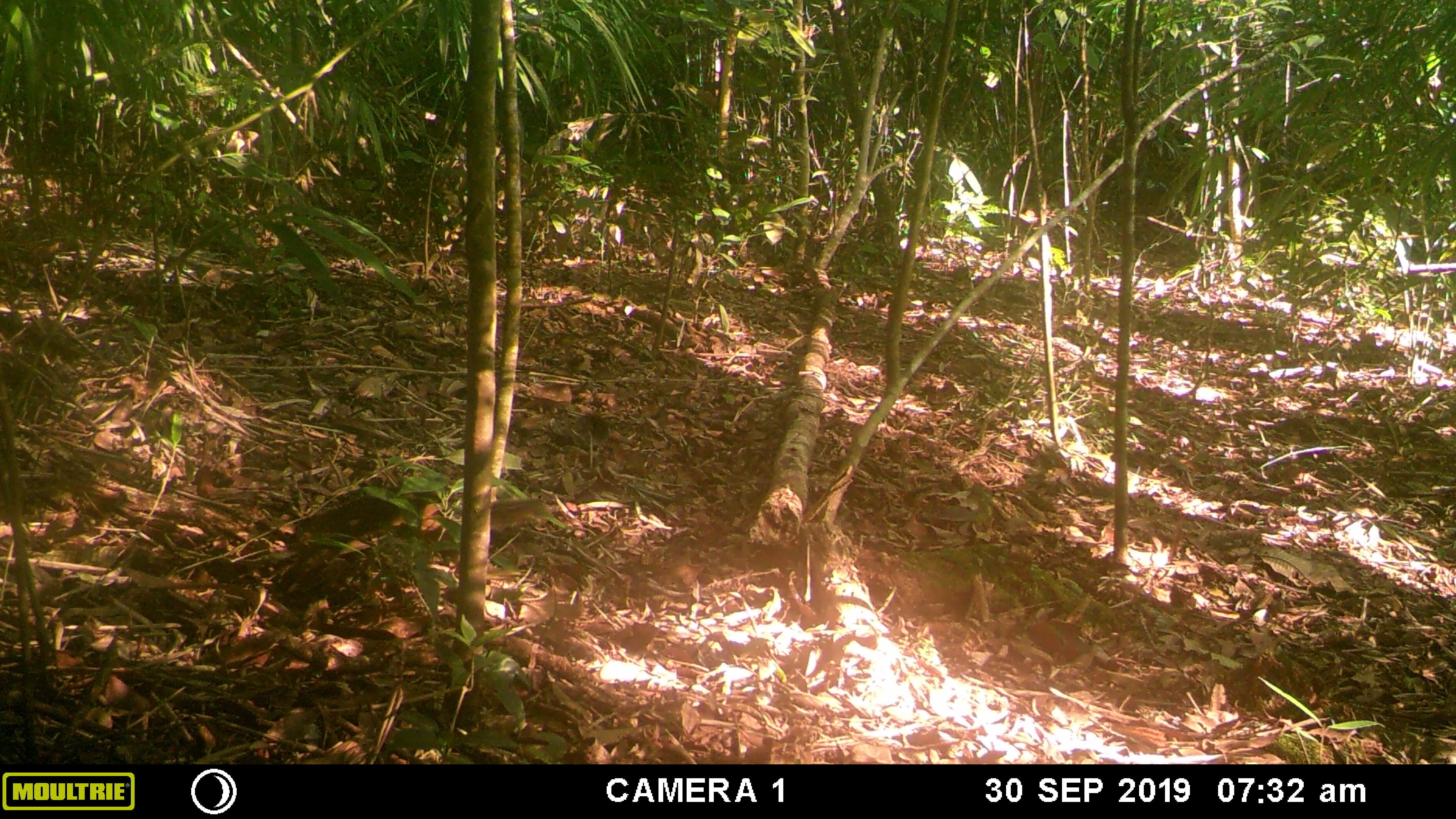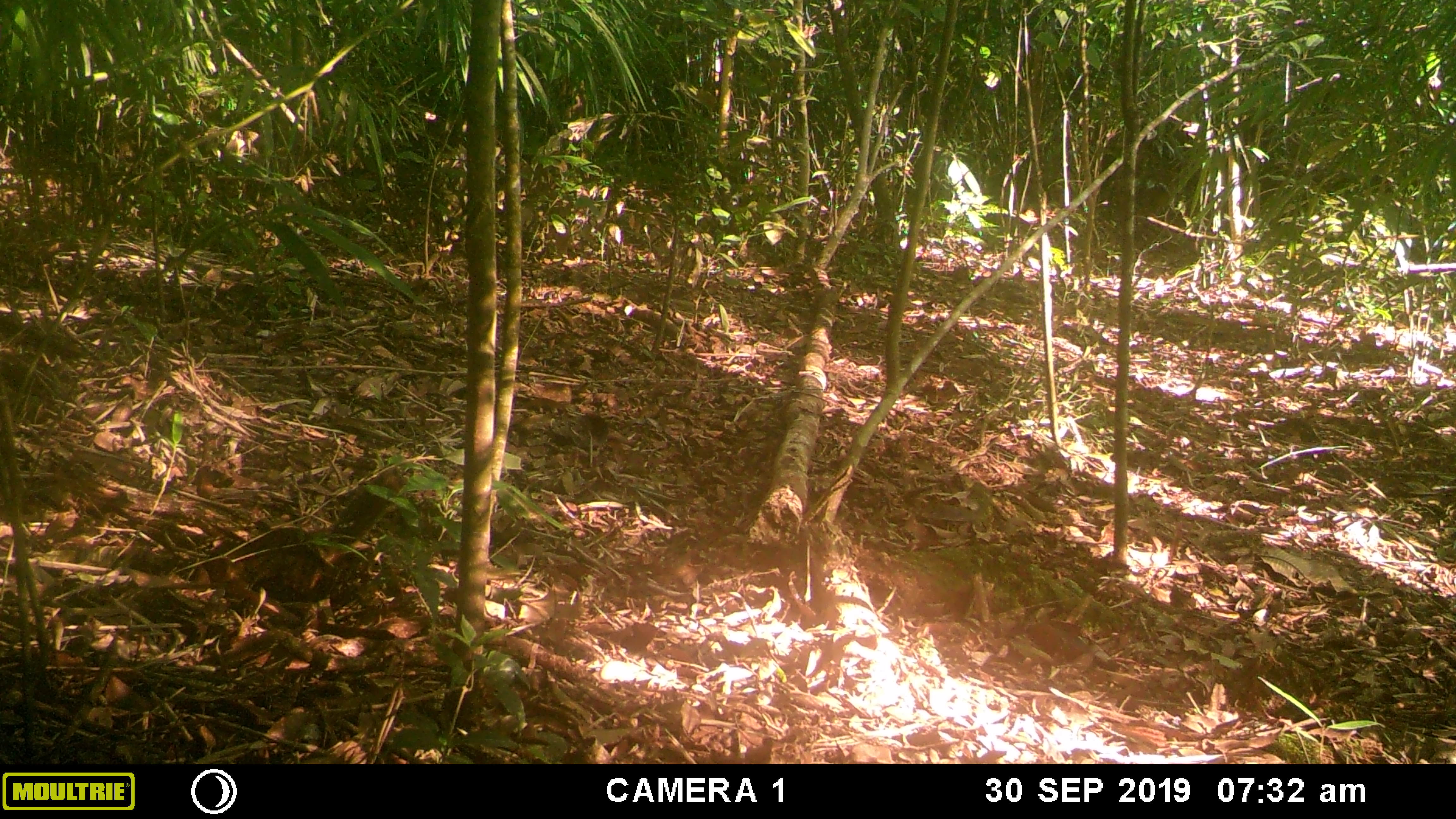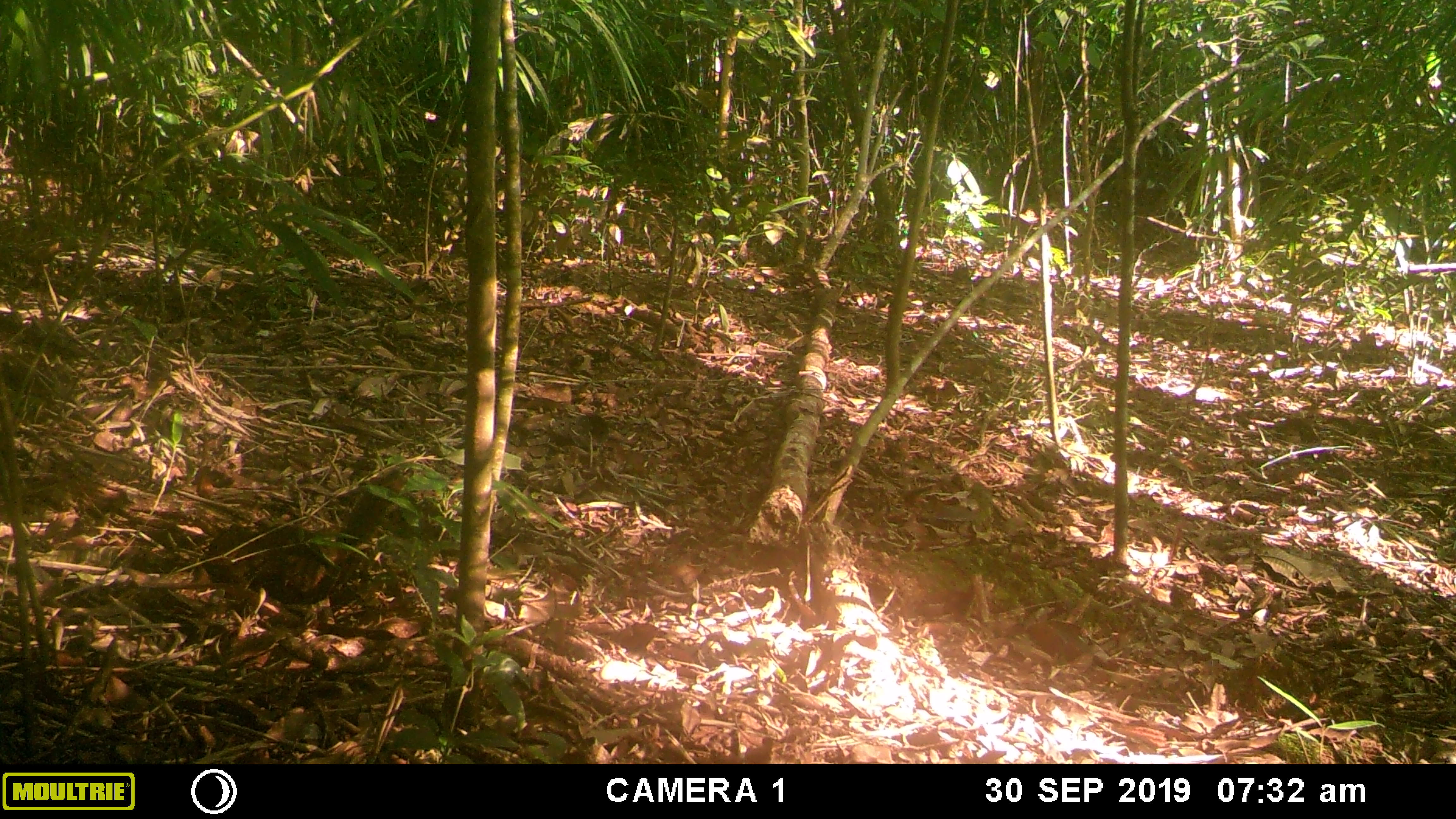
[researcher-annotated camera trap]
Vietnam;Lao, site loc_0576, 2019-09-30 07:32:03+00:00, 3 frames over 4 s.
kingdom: Animalia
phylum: Chordata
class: Mammalia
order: Rodentia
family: Sciuridae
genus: Dremomys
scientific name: Dremomys rufigenis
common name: red-cheeked squirrel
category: red cheeked squirrel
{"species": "red cheeked squirrel (red-cheeked squirrel) (Dremomys rufigenis)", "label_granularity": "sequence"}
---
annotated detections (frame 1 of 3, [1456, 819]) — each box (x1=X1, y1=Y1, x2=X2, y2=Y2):
red cheeked squirrel: (x1=290, y1=485, x2=544, y2=586)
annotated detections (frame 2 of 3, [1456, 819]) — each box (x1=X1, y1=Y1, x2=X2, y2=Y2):
red cheeked squirrel: (x1=207, y1=469, x2=408, y2=595)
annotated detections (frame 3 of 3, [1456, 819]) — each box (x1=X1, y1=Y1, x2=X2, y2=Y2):
red cheeked squirrel: (x1=204, y1=469, x2=408, y2=603)